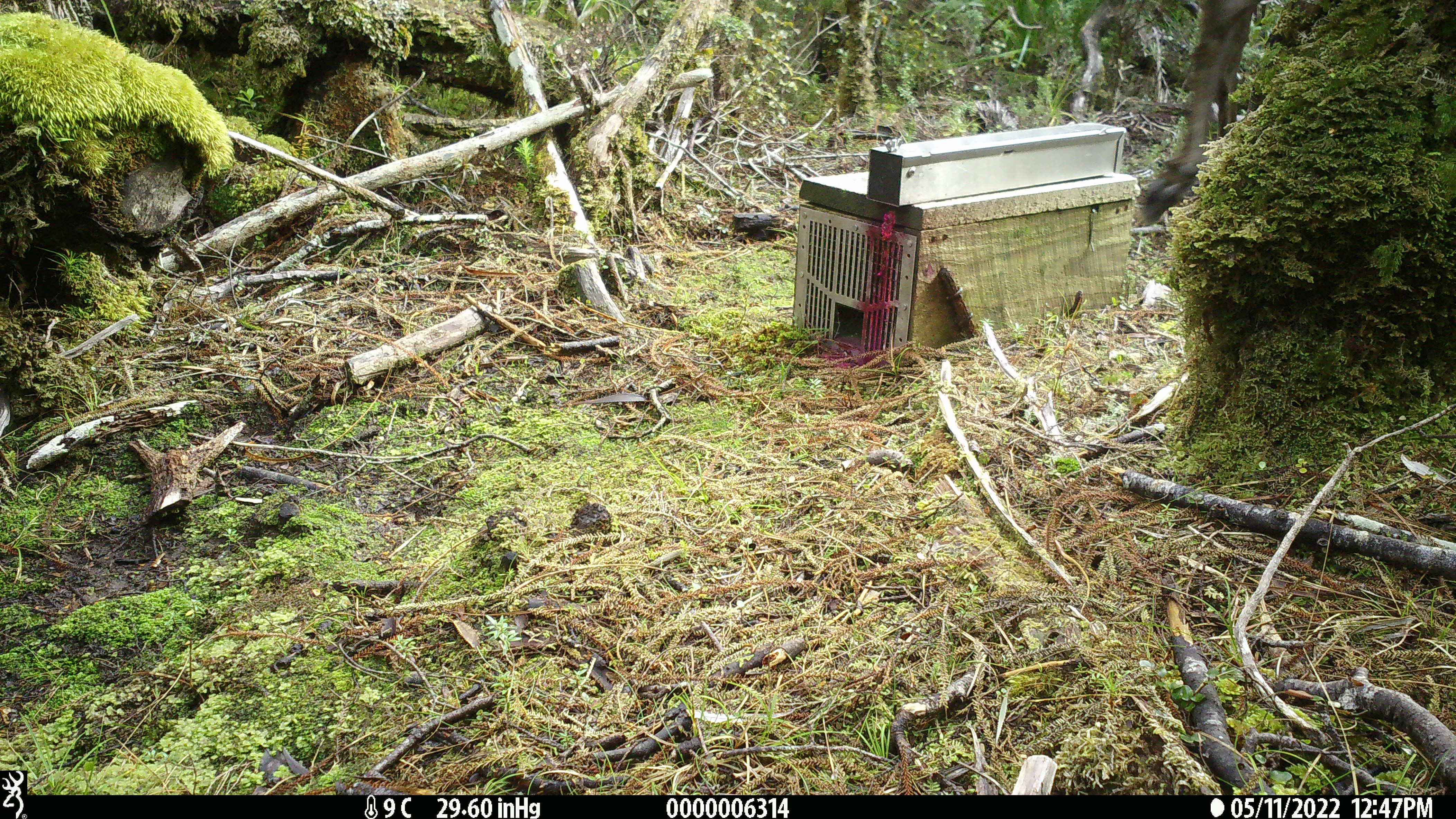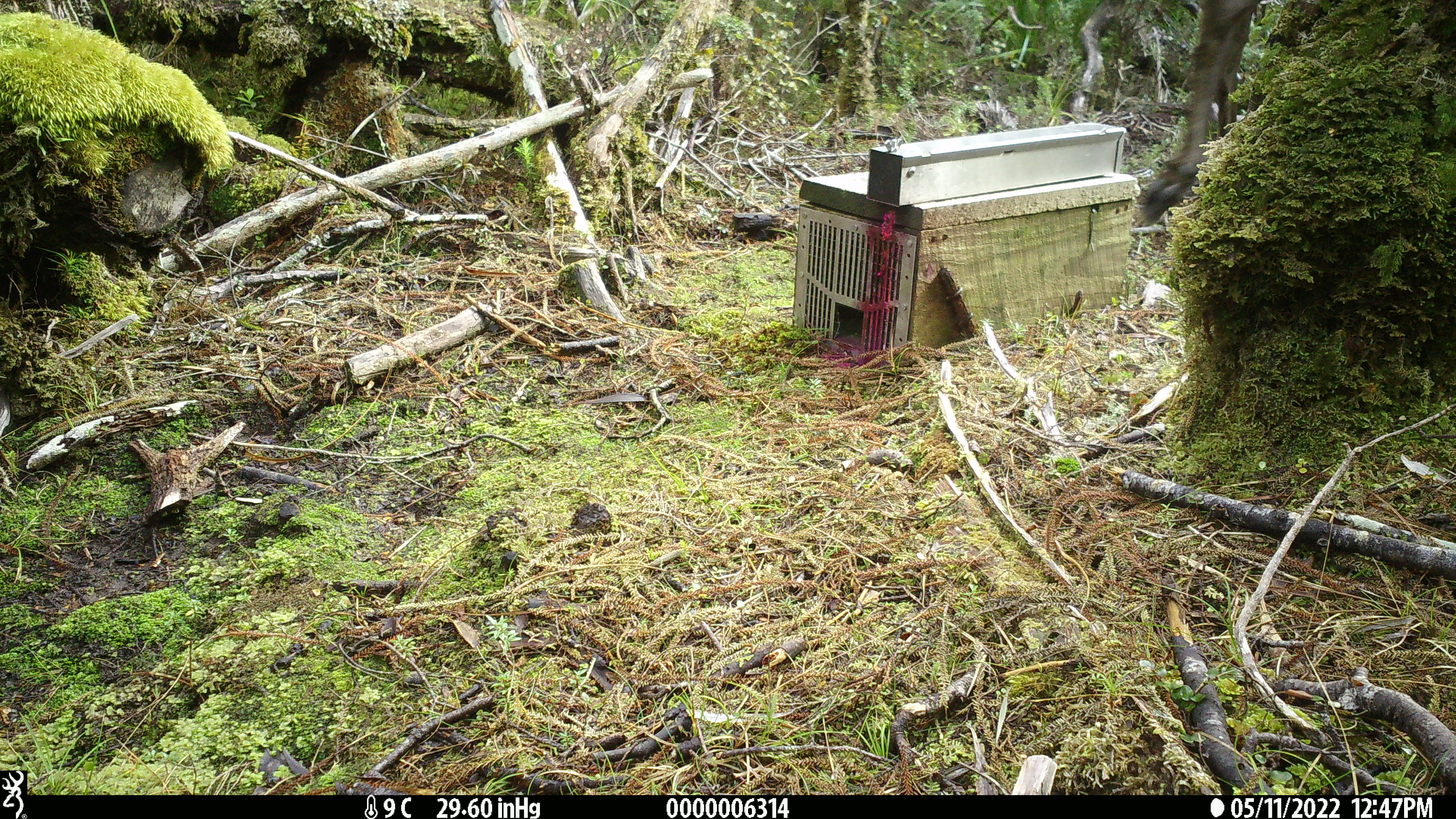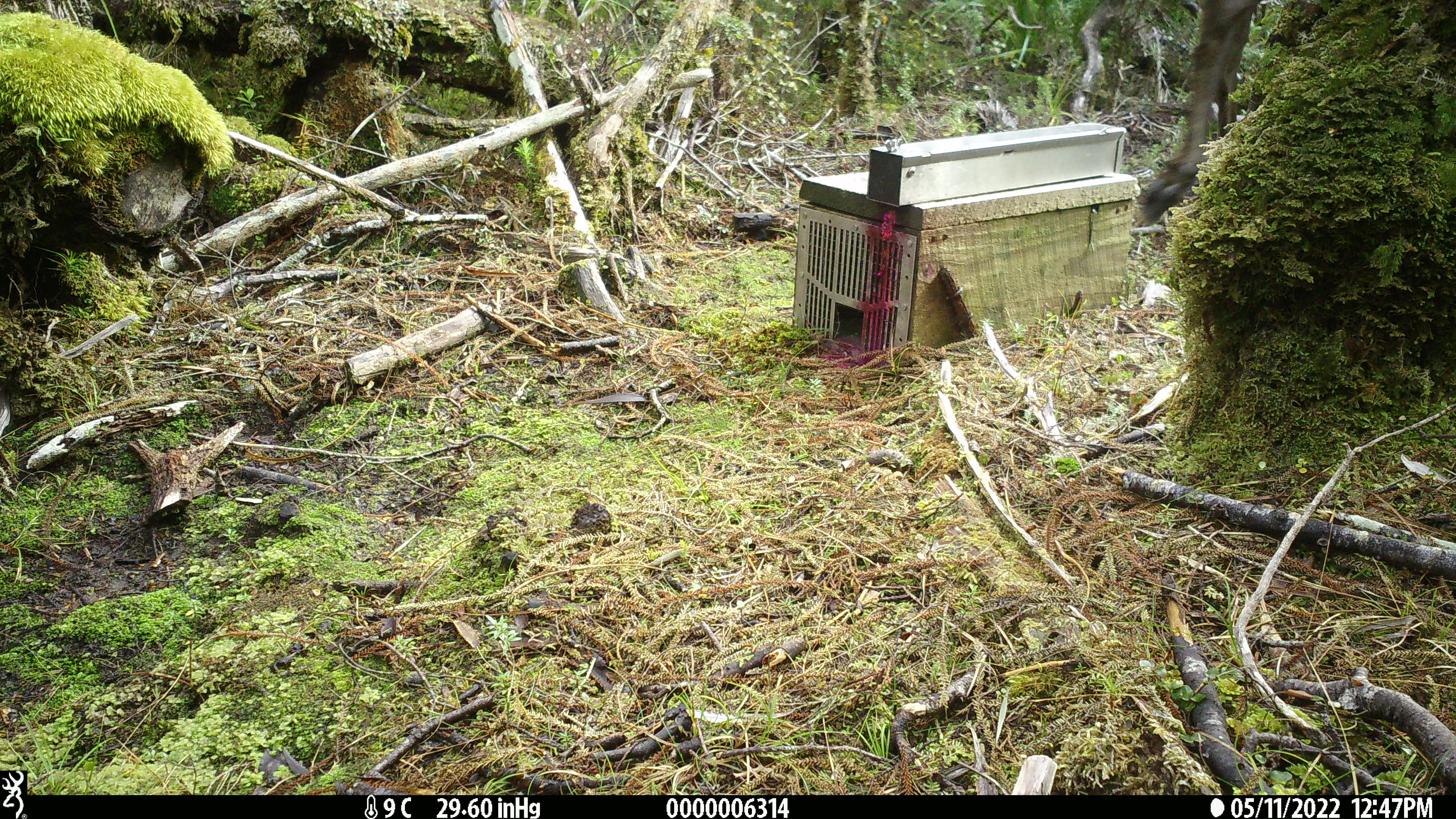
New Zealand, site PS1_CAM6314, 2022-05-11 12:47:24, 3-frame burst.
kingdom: Animalia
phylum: Chordata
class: Mammalia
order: Artiodactyla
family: Cervidae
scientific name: Cervidae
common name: deer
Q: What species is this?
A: Deer (Cervidae).